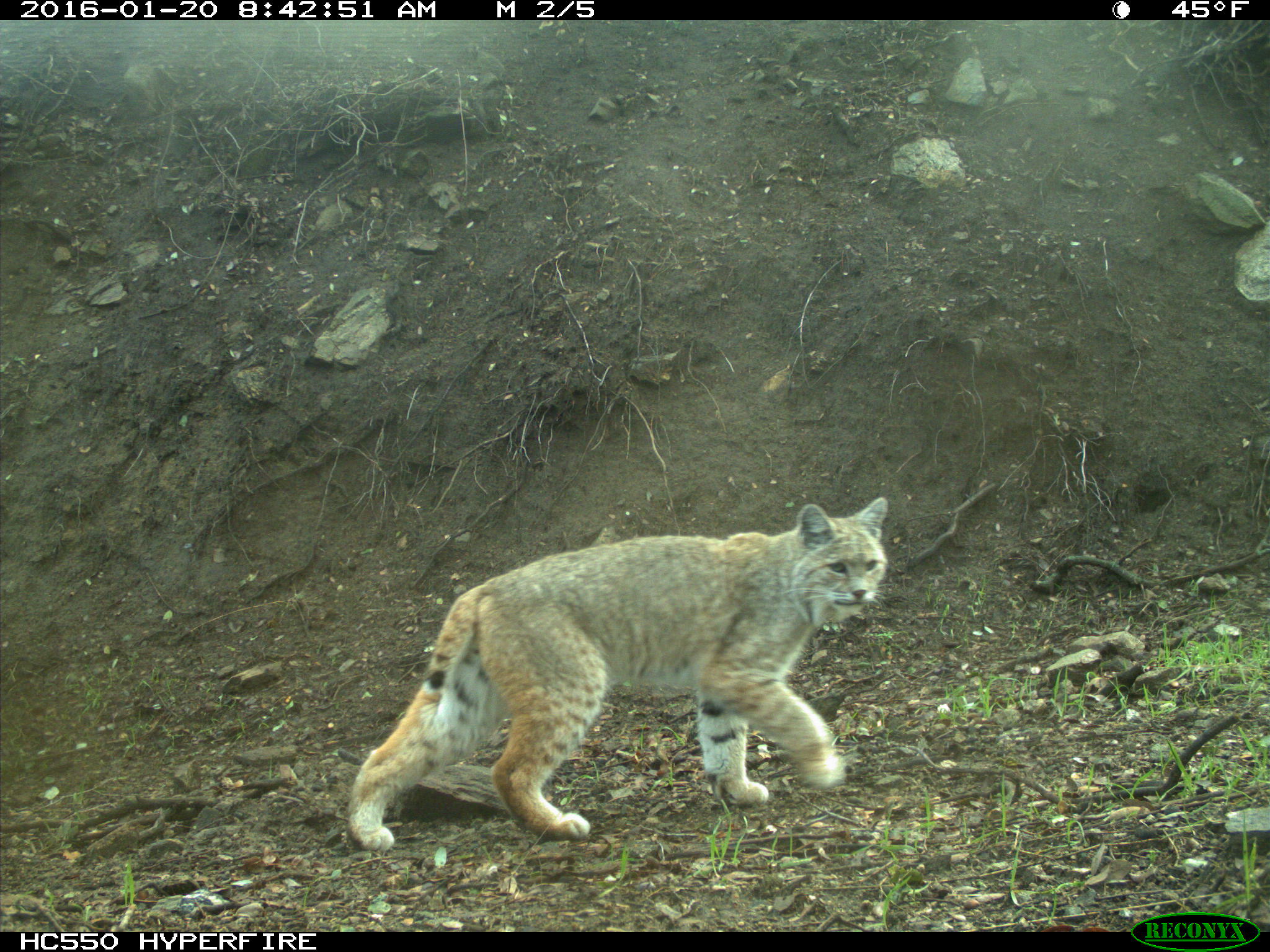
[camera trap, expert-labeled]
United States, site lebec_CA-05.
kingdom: Animalia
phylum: Chordata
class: Mammalia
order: Carnivora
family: Felidae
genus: Lynx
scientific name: Lynx rufus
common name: bobcat